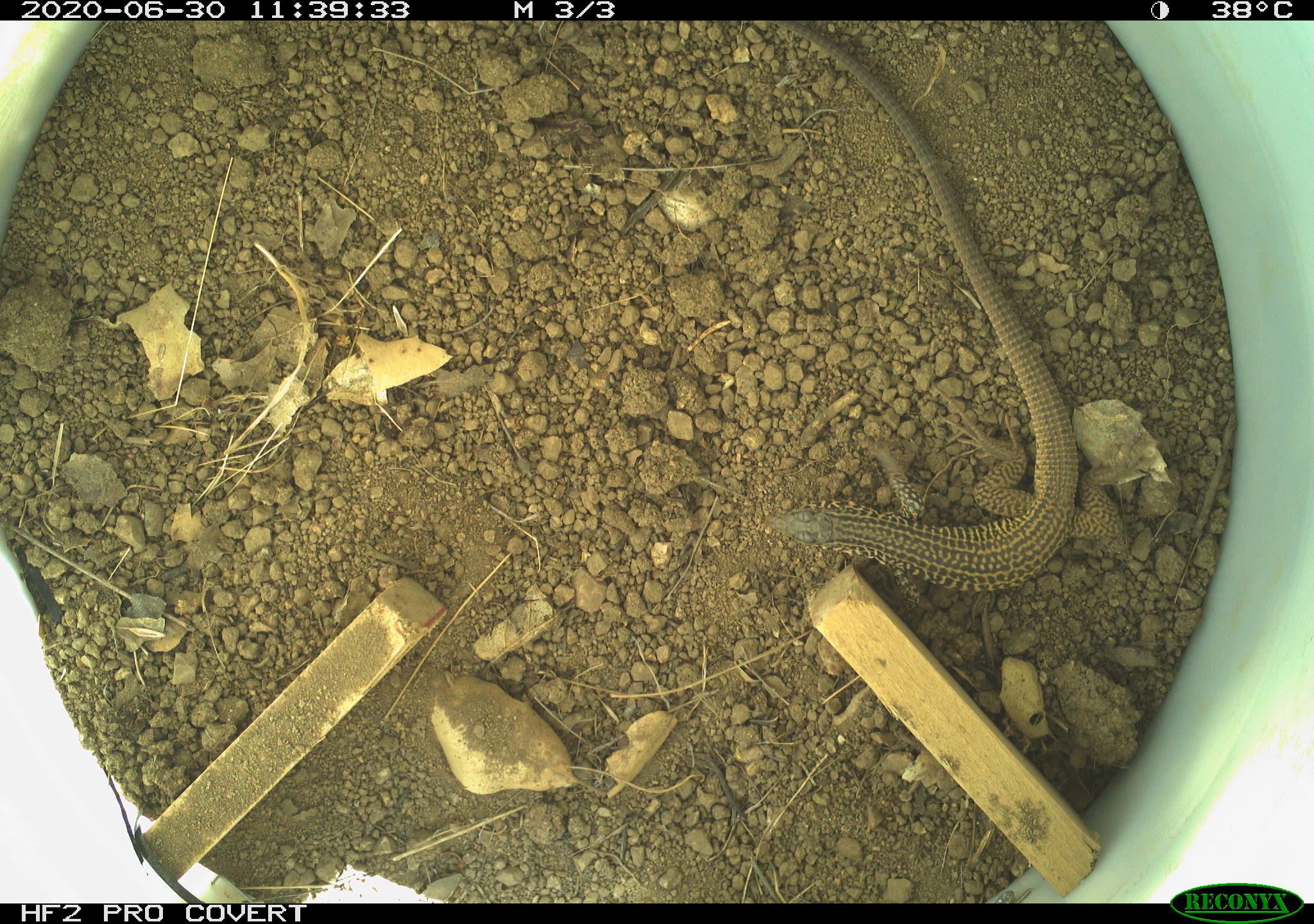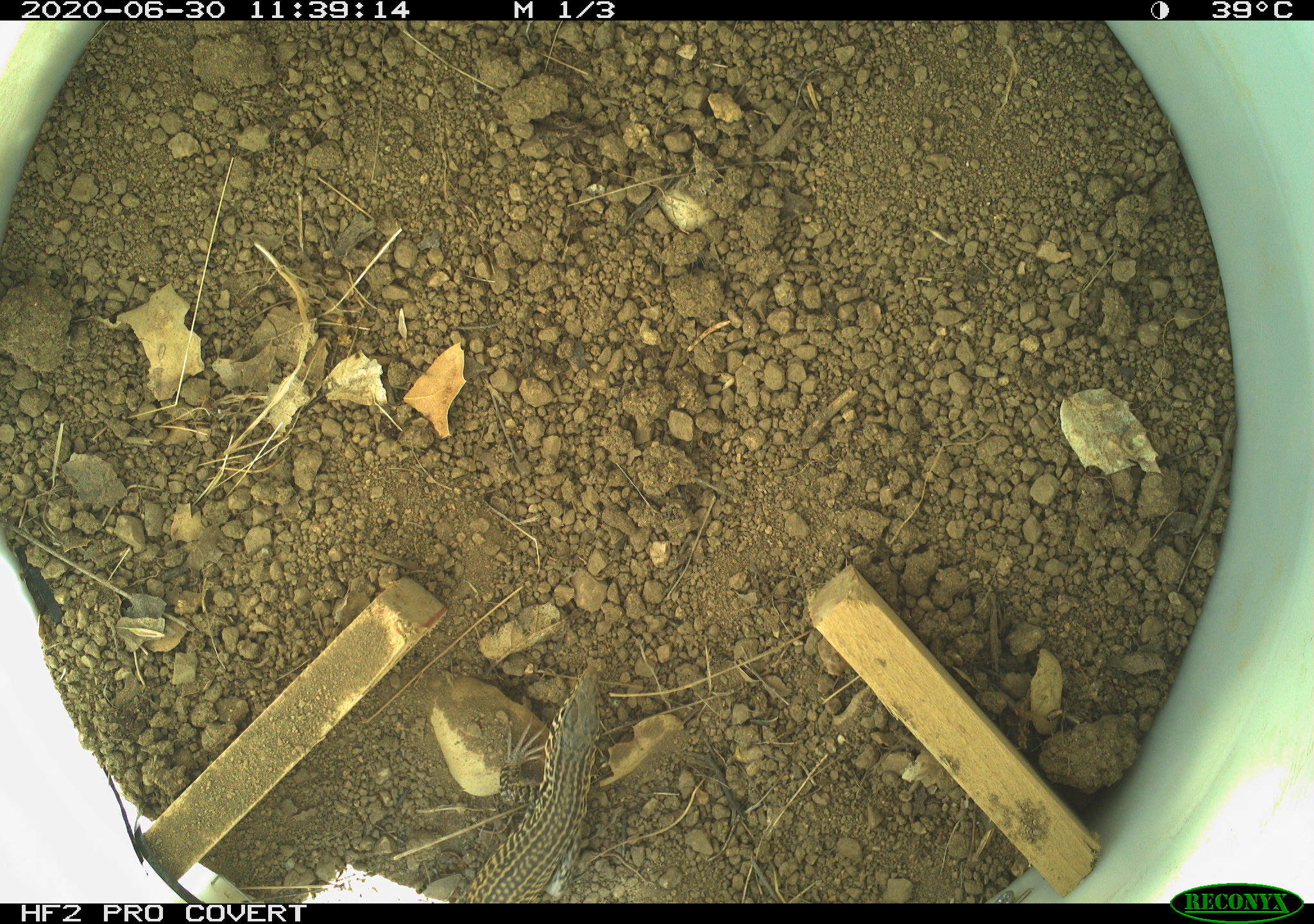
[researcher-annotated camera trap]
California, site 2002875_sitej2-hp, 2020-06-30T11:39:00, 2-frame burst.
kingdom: Animalia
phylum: Chordata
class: Reptilia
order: Squamata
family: Teiidae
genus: Aspidoscelis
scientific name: Aspidoscelis tigris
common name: western whiptail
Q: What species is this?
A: Western whiptail (Aspidoscelis tigris).